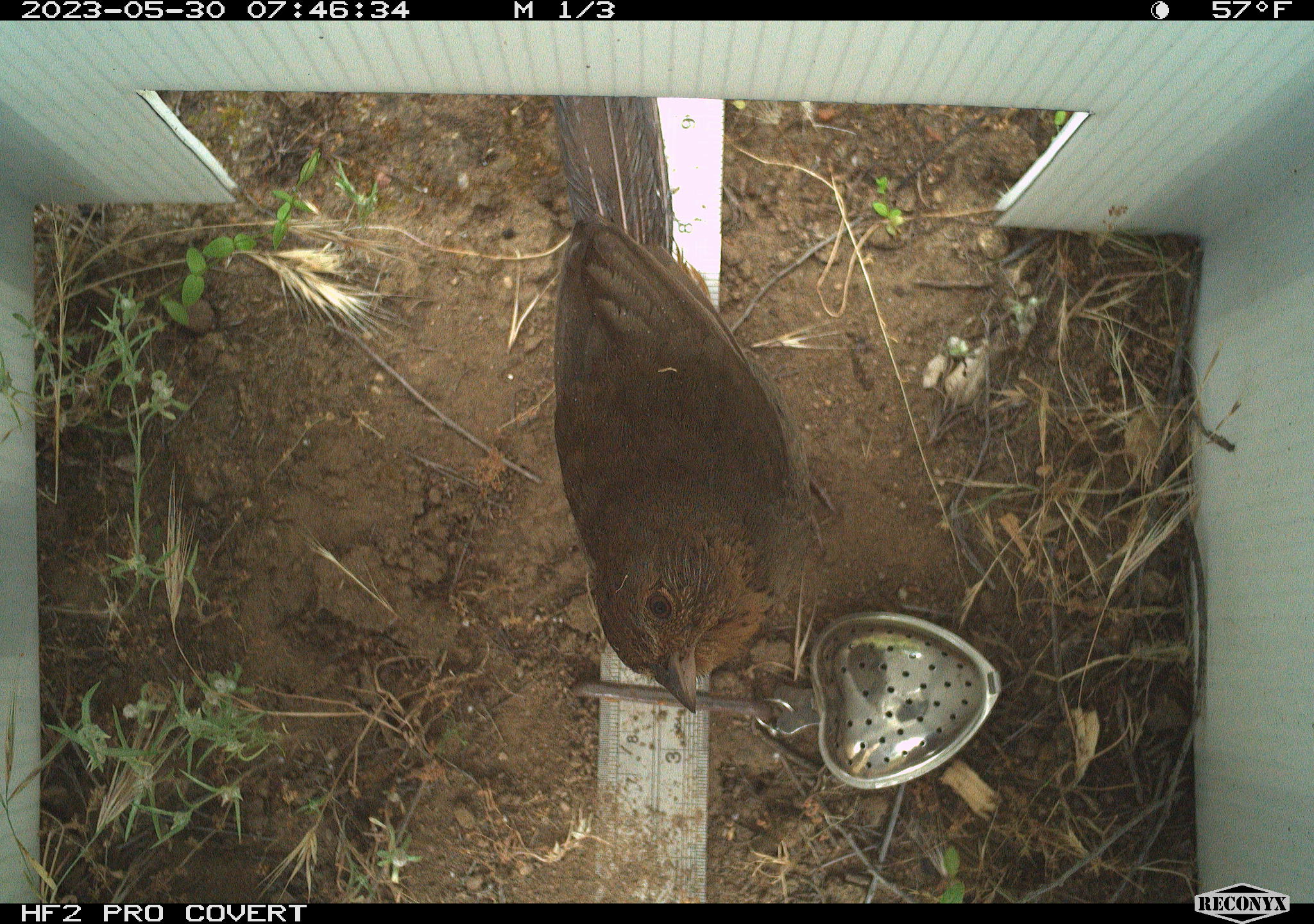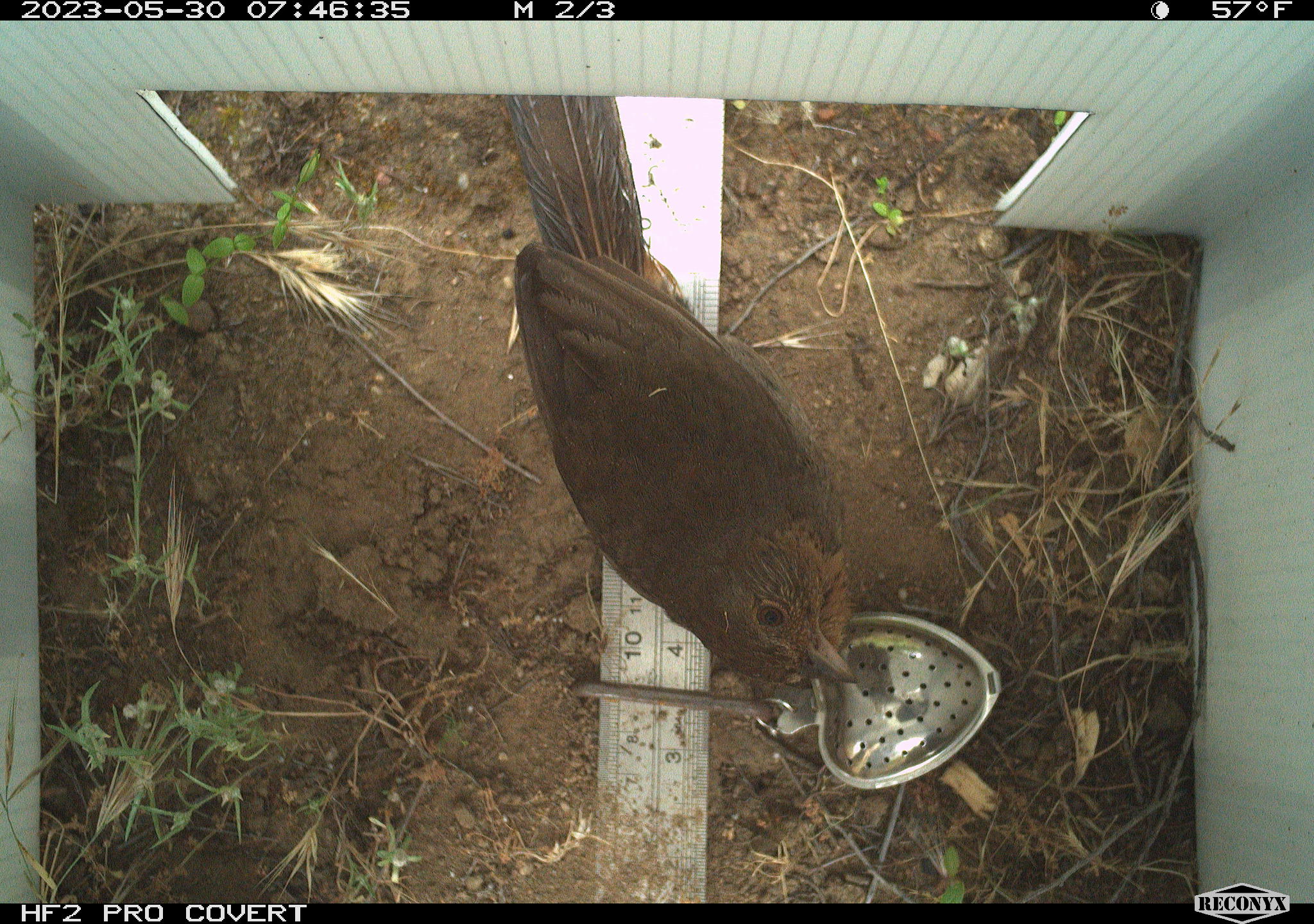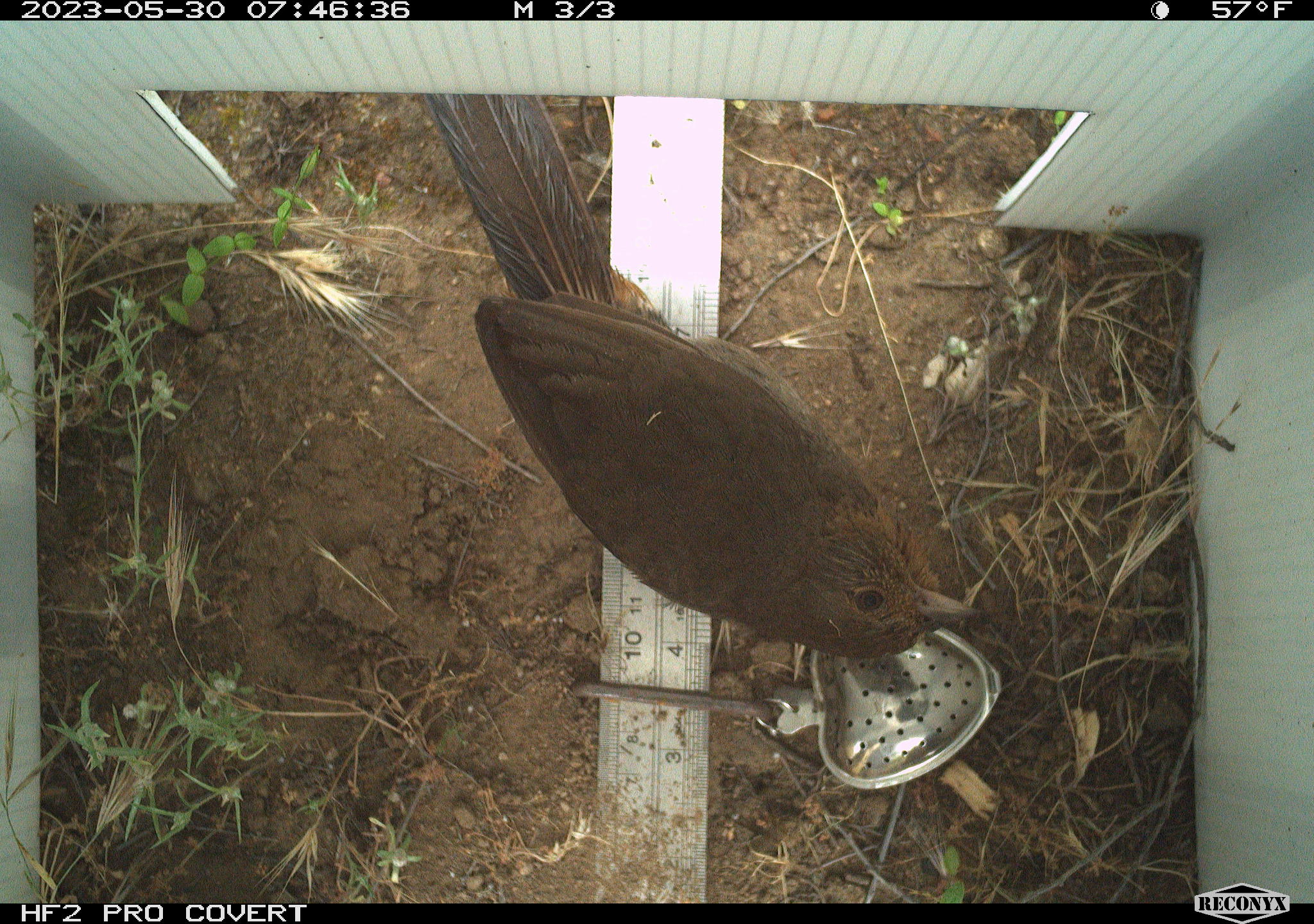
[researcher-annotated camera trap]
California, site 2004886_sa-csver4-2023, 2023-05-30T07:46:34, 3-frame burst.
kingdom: Animalia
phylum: Chordata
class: Aves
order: Passeriformes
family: Passerellidae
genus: Melozone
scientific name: Melozone crissalis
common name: california towhee